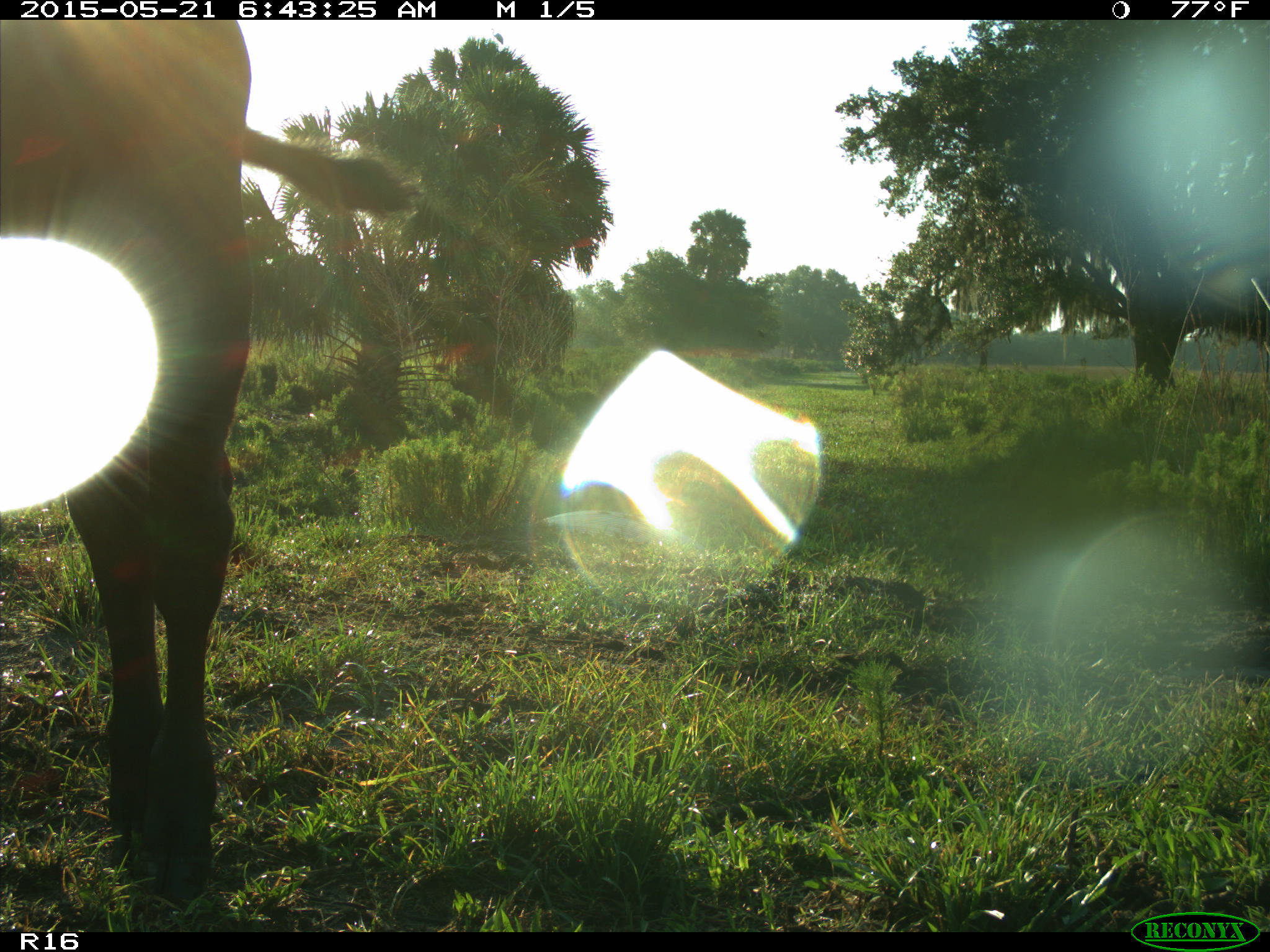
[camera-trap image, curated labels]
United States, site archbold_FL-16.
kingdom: Animalia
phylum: Chordata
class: Mammalia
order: Artiodactyla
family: Bovidae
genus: Bos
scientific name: Bos taurus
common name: domestic cow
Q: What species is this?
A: Bos taurus (domestic cow).